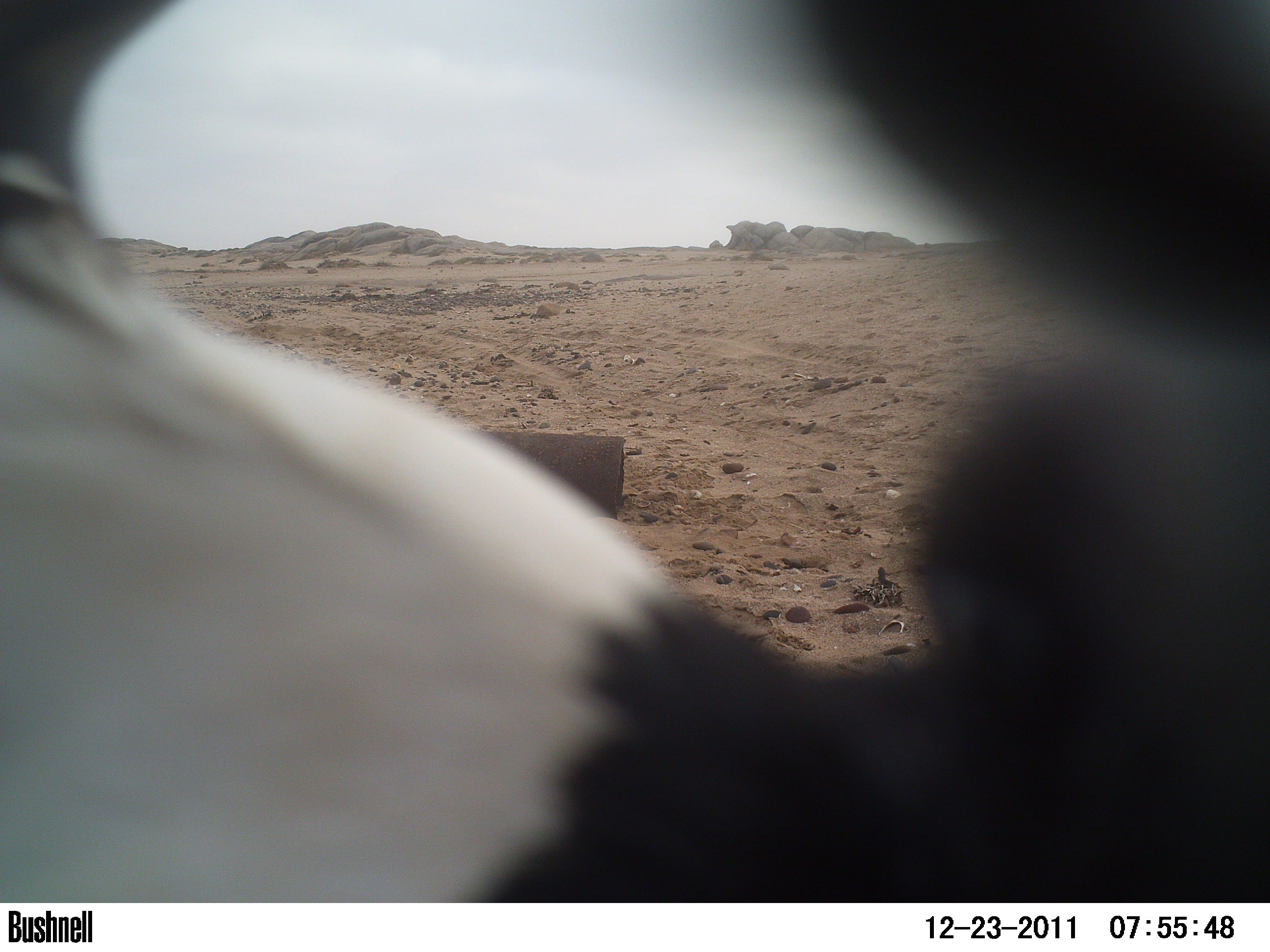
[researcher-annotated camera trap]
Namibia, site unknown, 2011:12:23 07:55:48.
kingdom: Animalia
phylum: Chordata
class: Aves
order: Passeriformes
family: Corvidae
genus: Corvus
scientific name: Corvus albus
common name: pied crow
Corvus albus (pied crow).